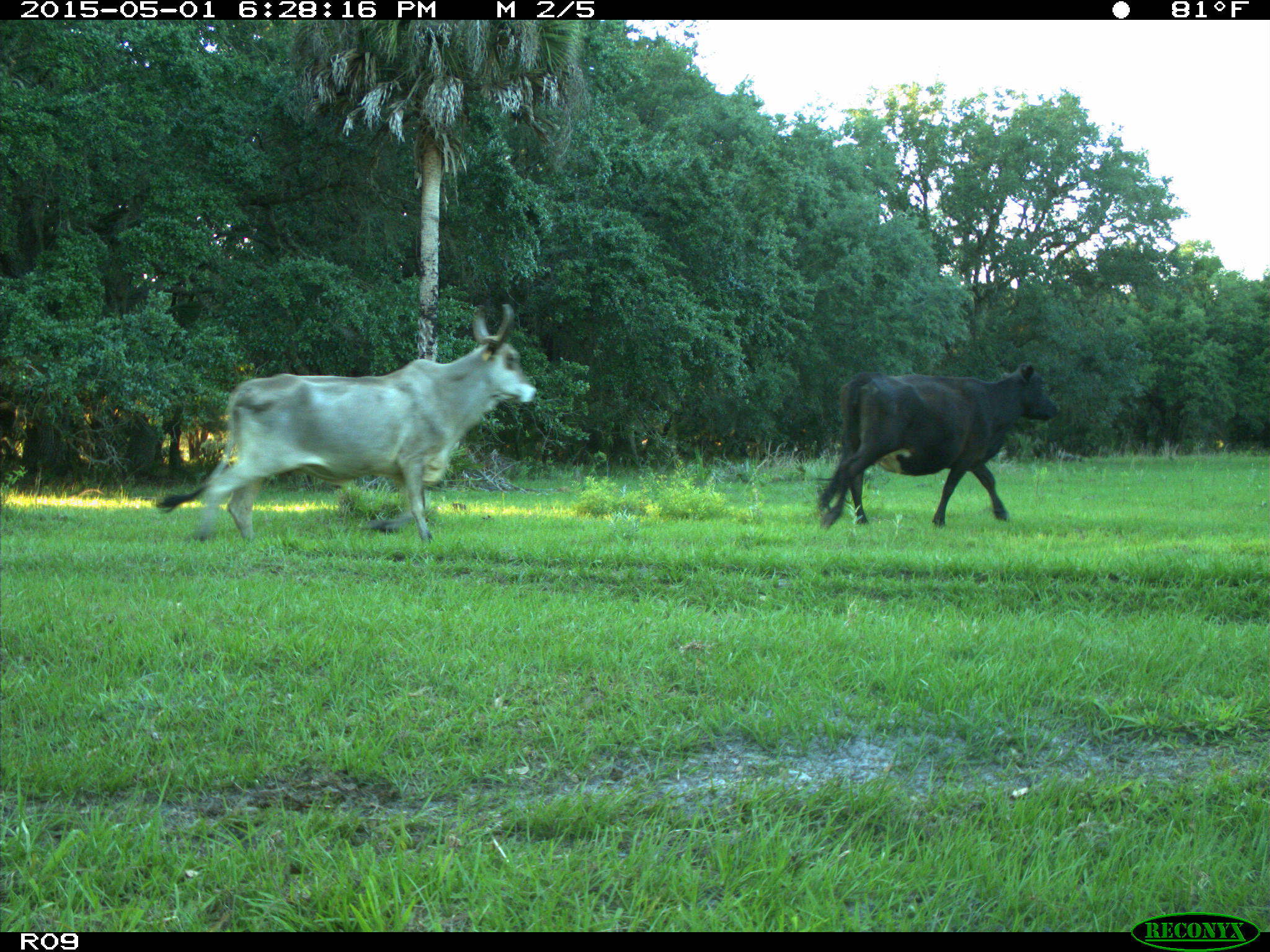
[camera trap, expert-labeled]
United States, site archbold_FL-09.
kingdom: Animalia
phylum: Chordata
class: Mammalia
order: Artiodactyla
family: Bovidae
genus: Bos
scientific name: Bos taurus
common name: domestic cow